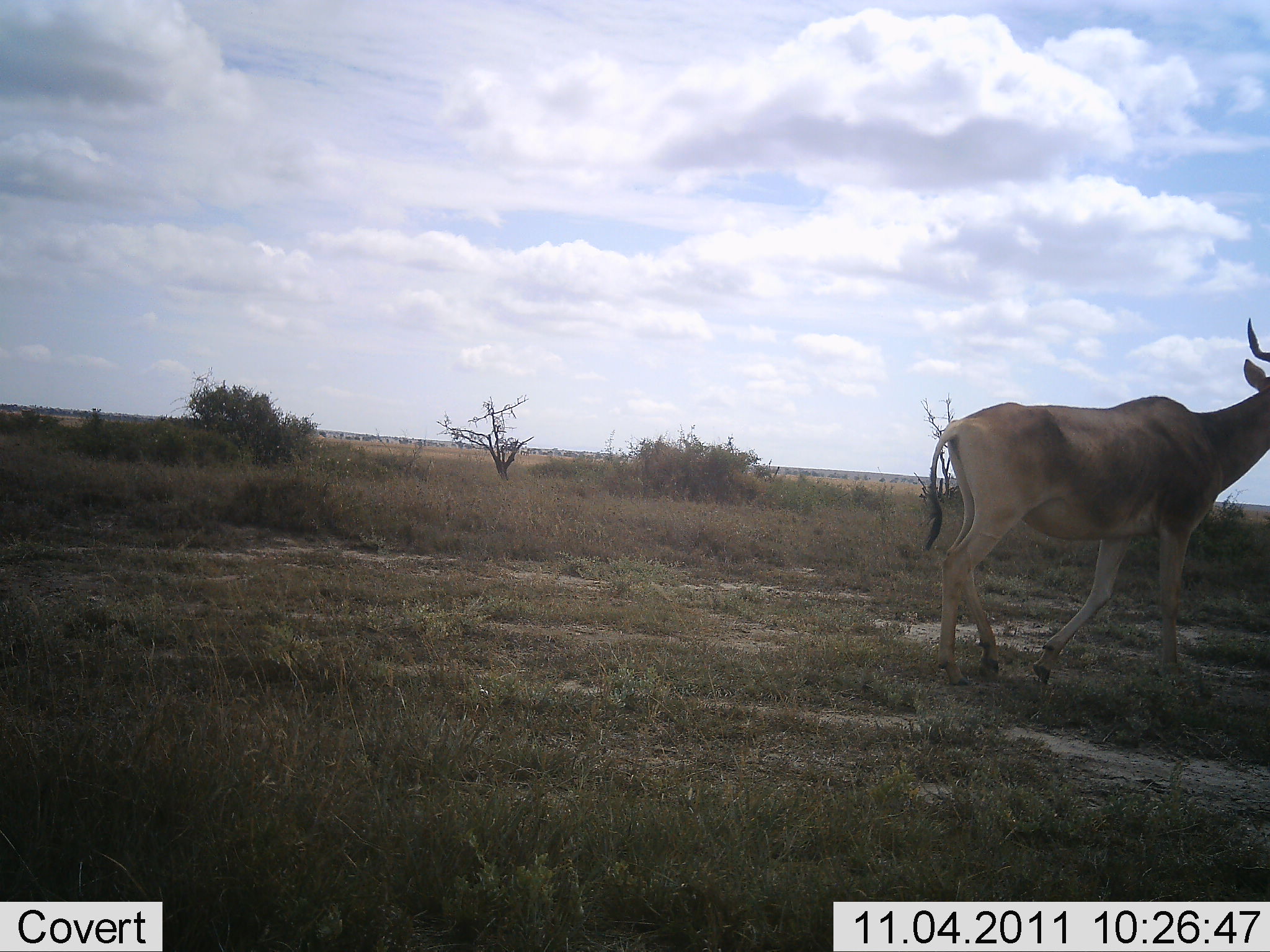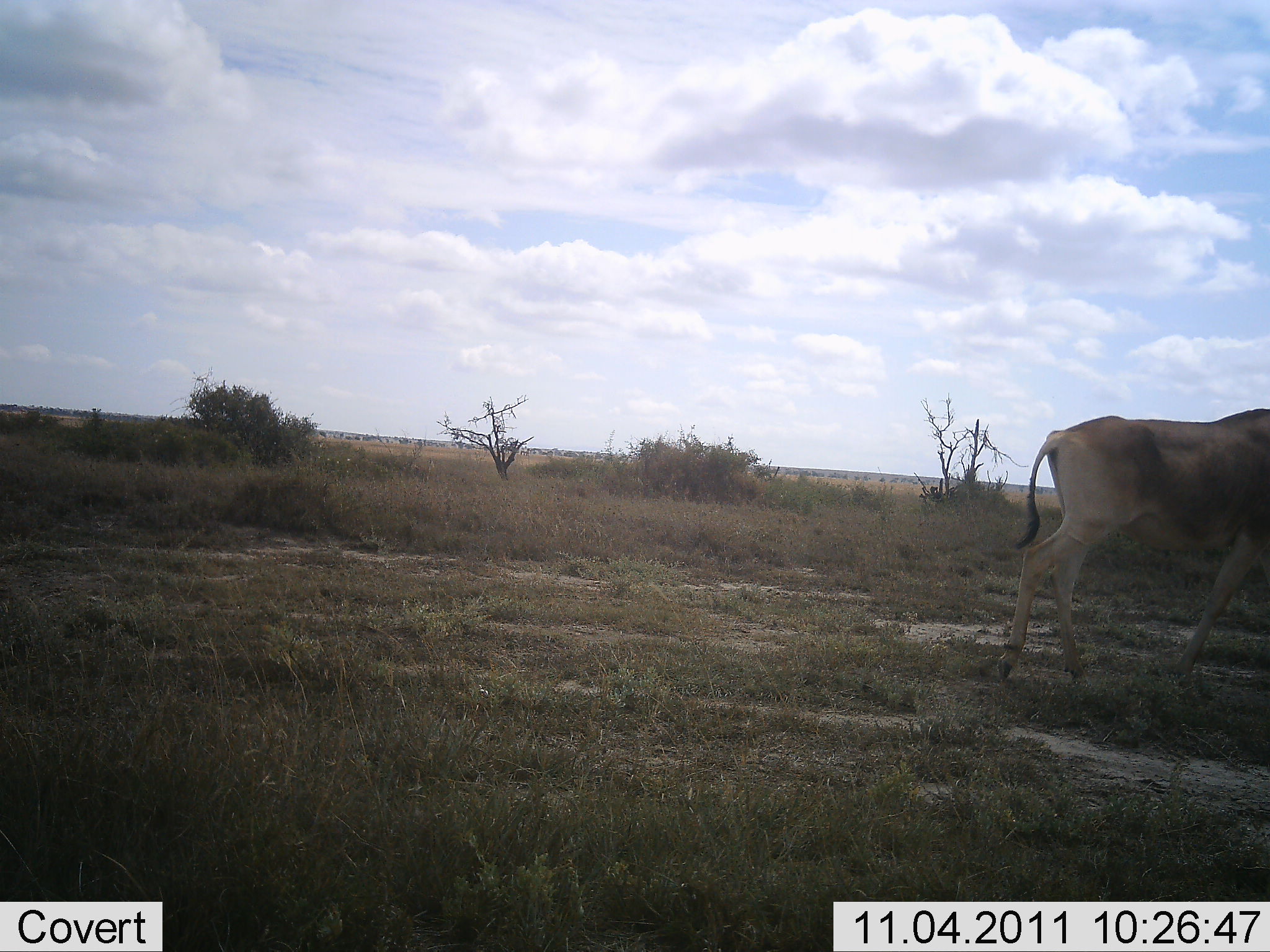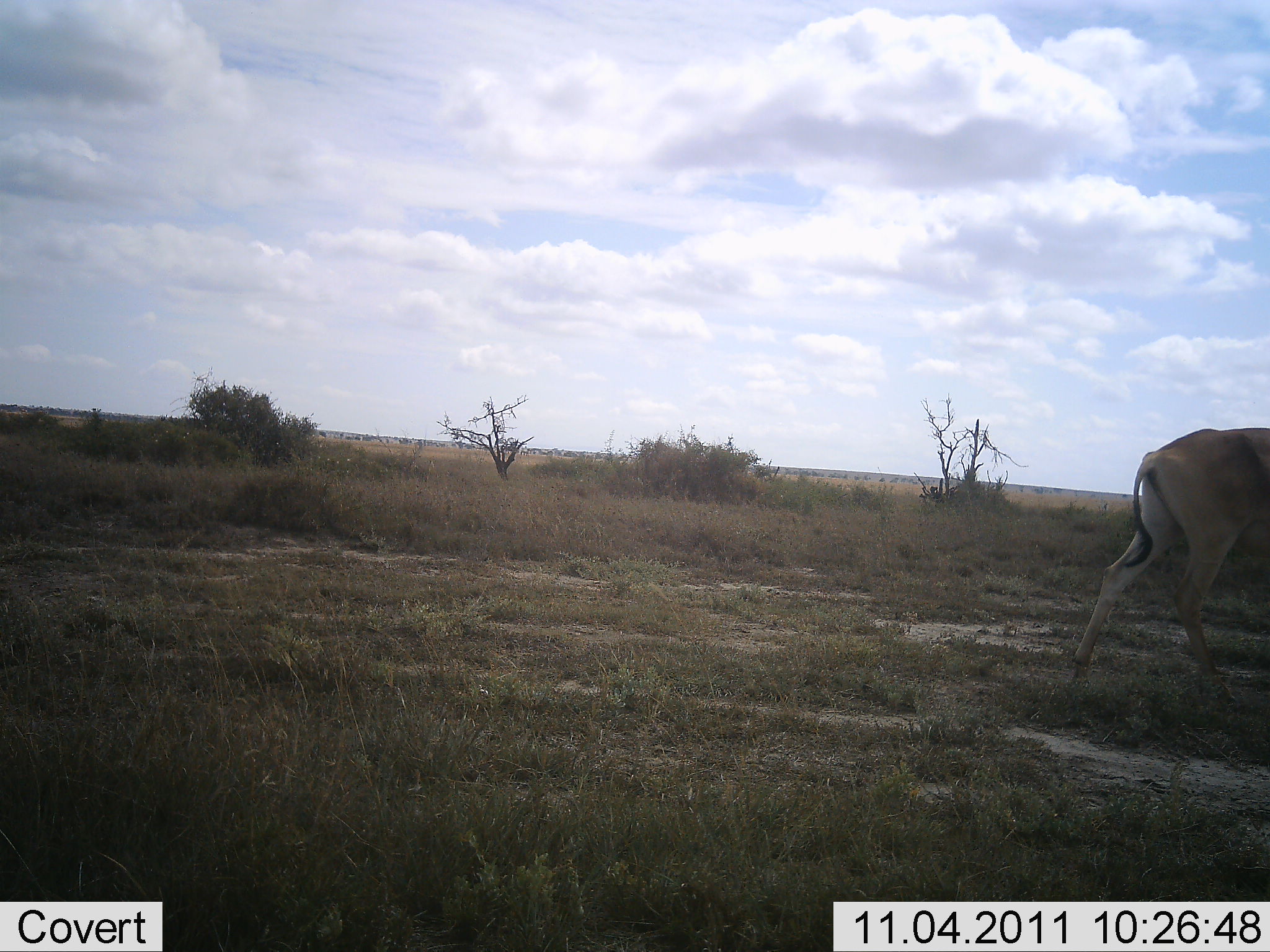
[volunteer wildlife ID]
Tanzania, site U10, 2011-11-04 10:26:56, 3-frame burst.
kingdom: Animalia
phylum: Chordata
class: Mammalia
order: Artiodactyla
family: Bovidae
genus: Alcelaphus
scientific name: Alcelaphus buselaphus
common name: hartebeest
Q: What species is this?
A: Hartebeest (Alcelaphus buselaphus).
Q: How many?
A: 1.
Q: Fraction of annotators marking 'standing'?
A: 20%.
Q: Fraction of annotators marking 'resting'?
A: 0%.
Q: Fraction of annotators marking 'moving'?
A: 100%.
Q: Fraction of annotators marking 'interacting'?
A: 0%.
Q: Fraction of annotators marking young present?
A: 0%.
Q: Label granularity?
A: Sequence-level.